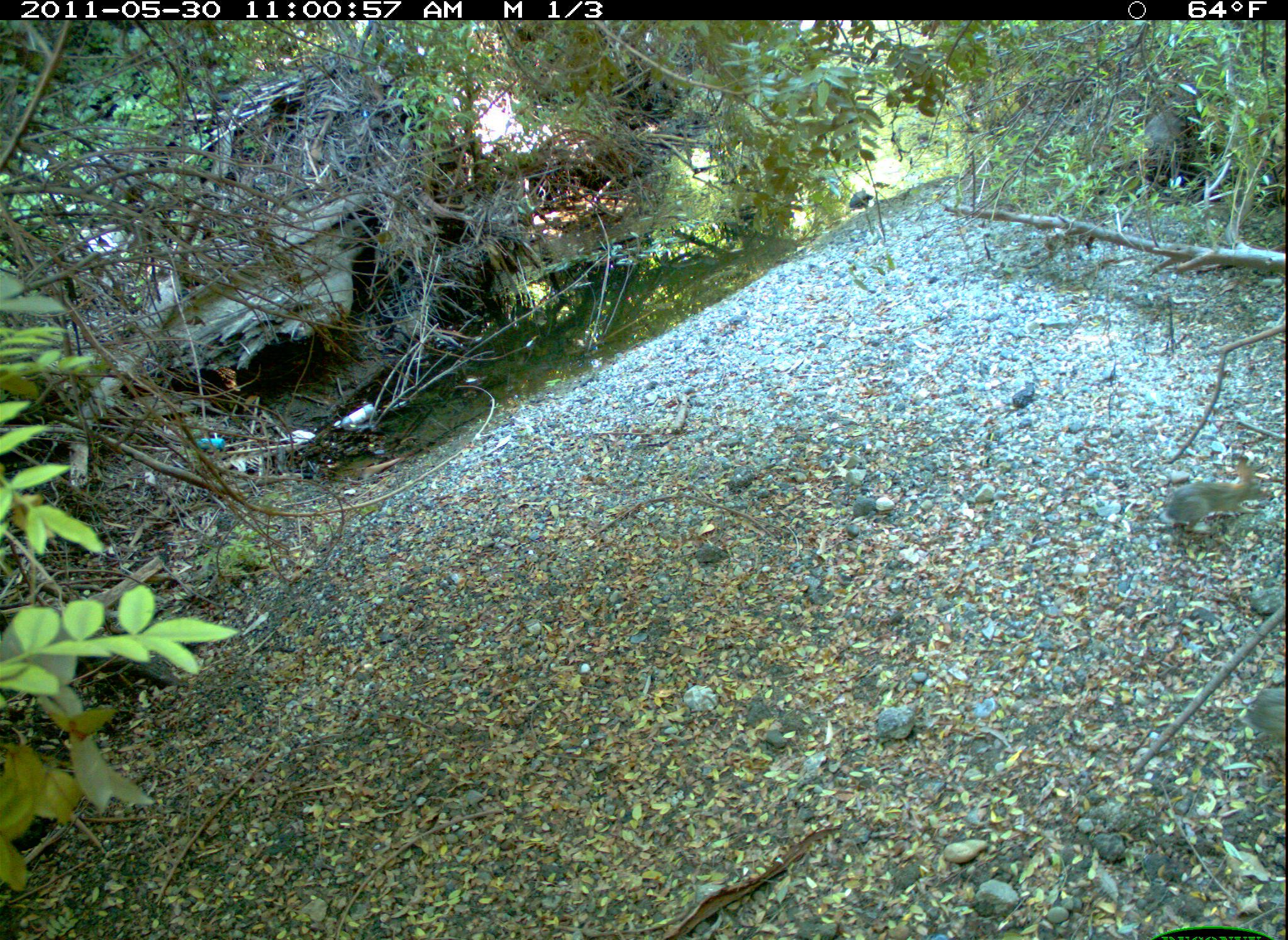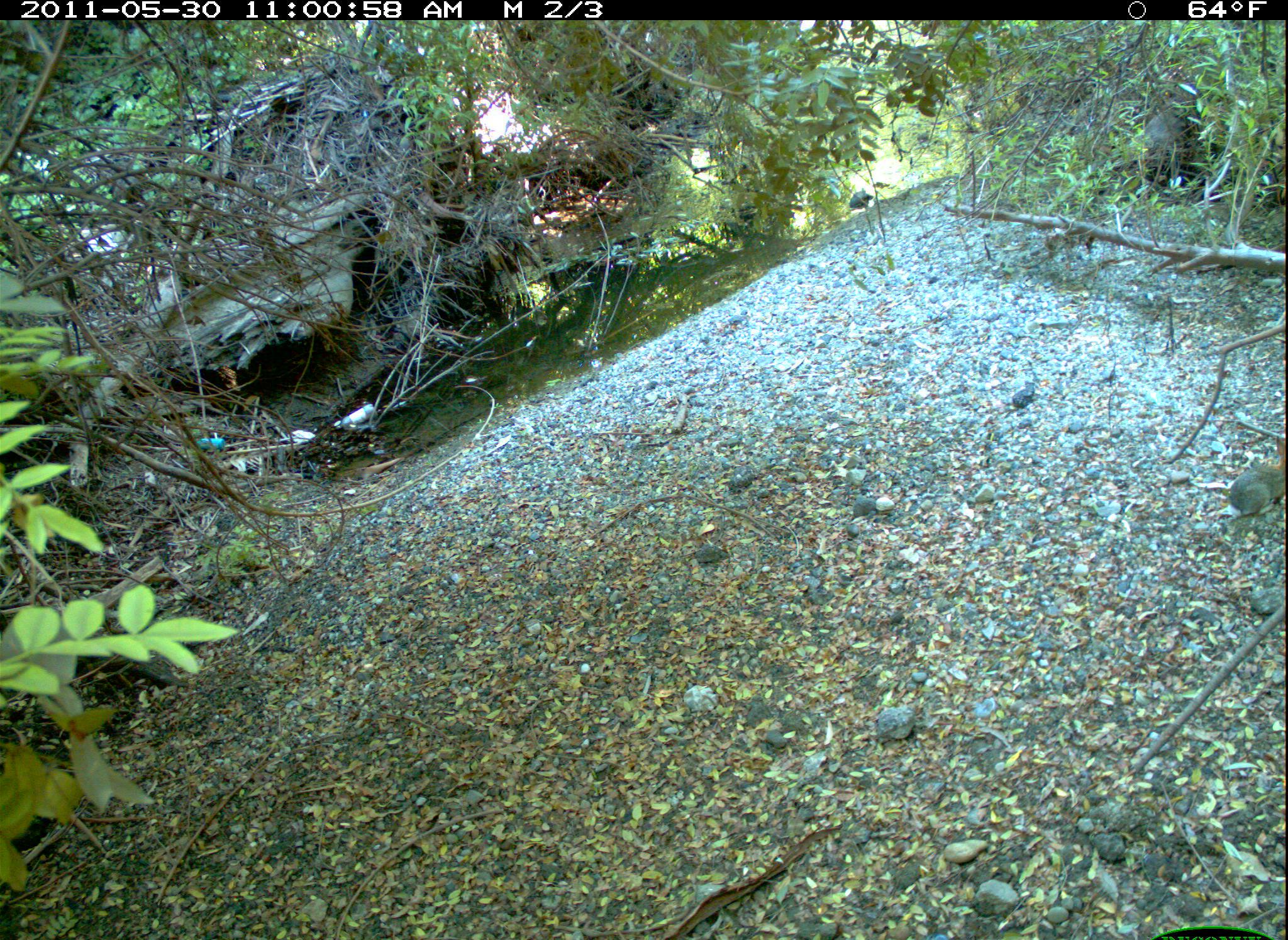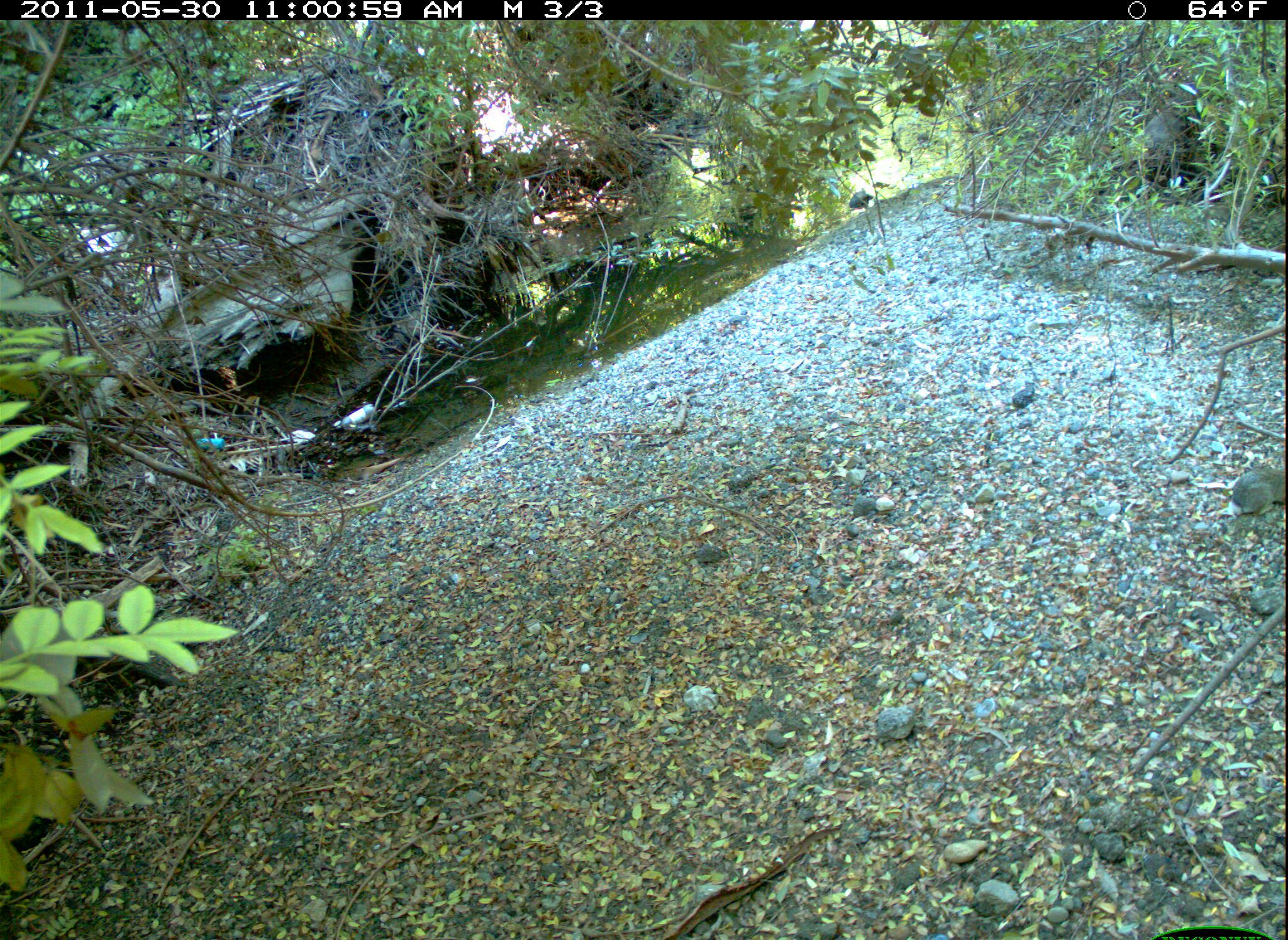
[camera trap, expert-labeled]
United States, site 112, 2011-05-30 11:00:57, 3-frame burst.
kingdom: Animalia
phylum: Chordata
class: Mammalia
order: Lagomorpha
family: Leporidae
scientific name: Leporidae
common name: rabbits and hares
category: rabbit